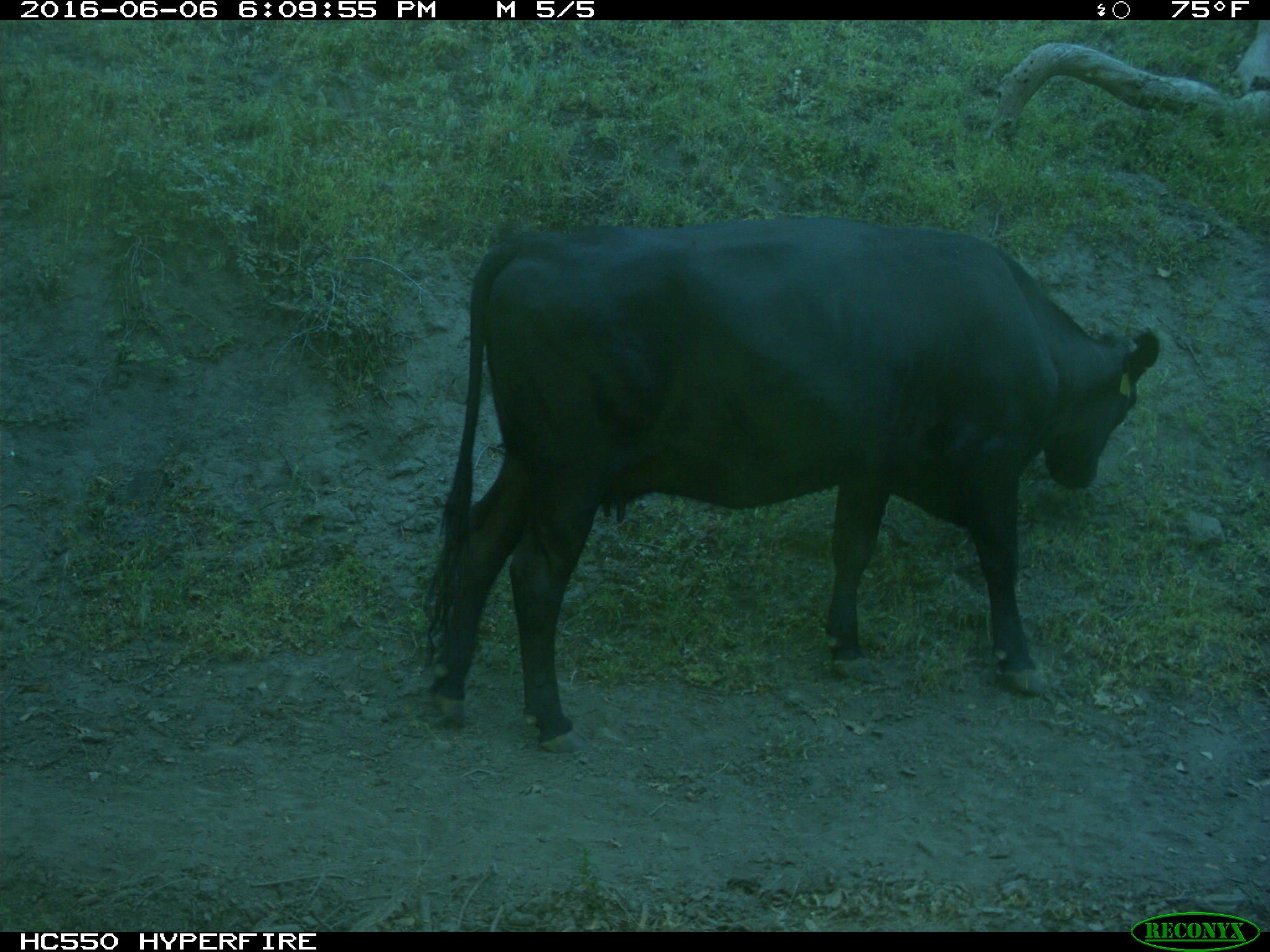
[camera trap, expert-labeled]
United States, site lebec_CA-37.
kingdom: Animalia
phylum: Chordata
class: Mammalia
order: Artiodactyla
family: Bovidae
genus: Bos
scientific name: Bos taurus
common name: domestic cow